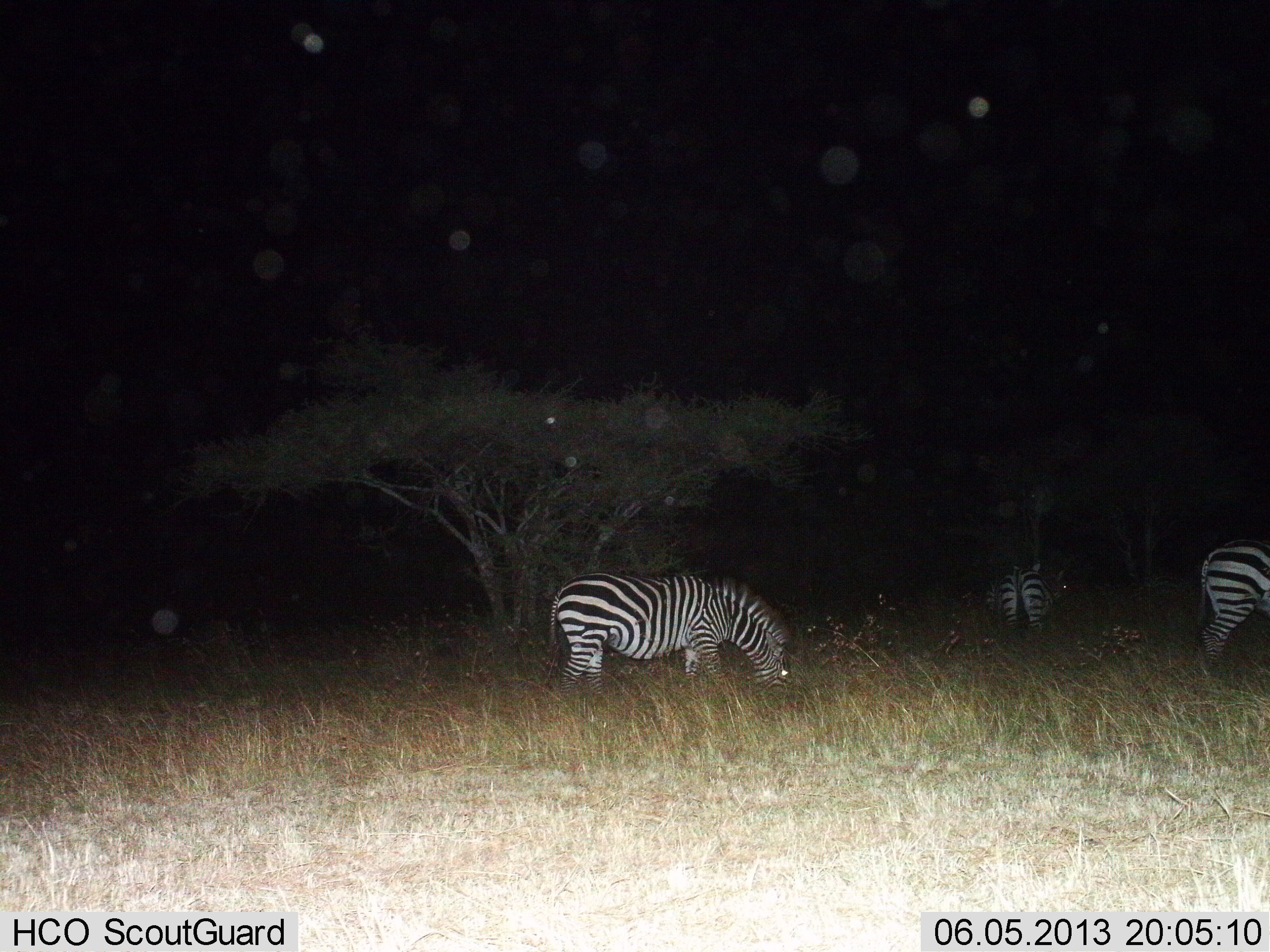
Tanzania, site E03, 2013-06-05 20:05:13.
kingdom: Animalia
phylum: Chordata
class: Mammalia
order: Perissodactyla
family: Equidae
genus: Equus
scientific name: Equus quagga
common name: plains zebra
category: zebra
Zebra (plains zebra) (Equus quagga), count 3. Behavior (volunteer vote fractions): standing 40%, resting 0%, moving 5%, interacting 0%. Young present (vote fraction): 0%. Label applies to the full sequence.